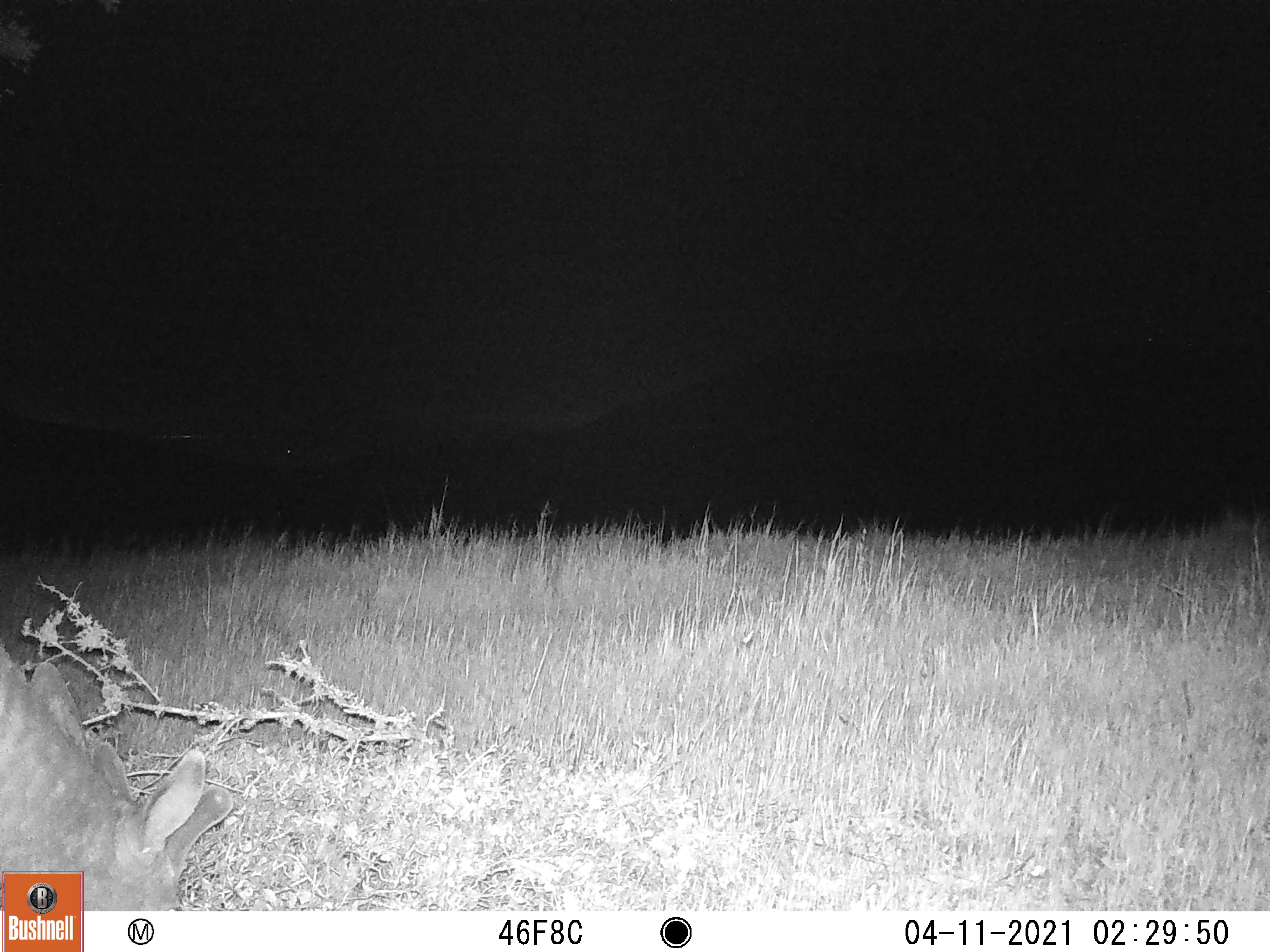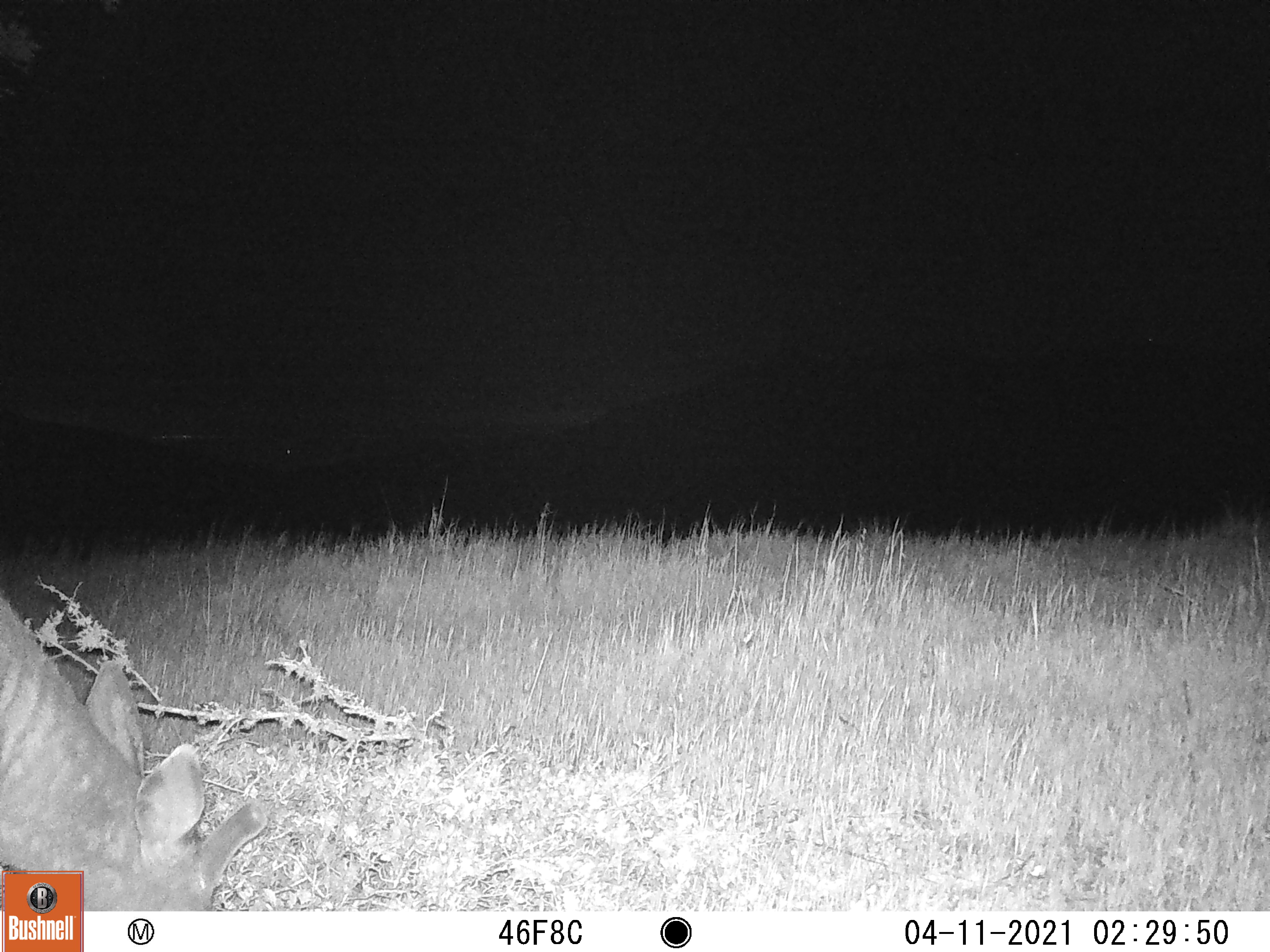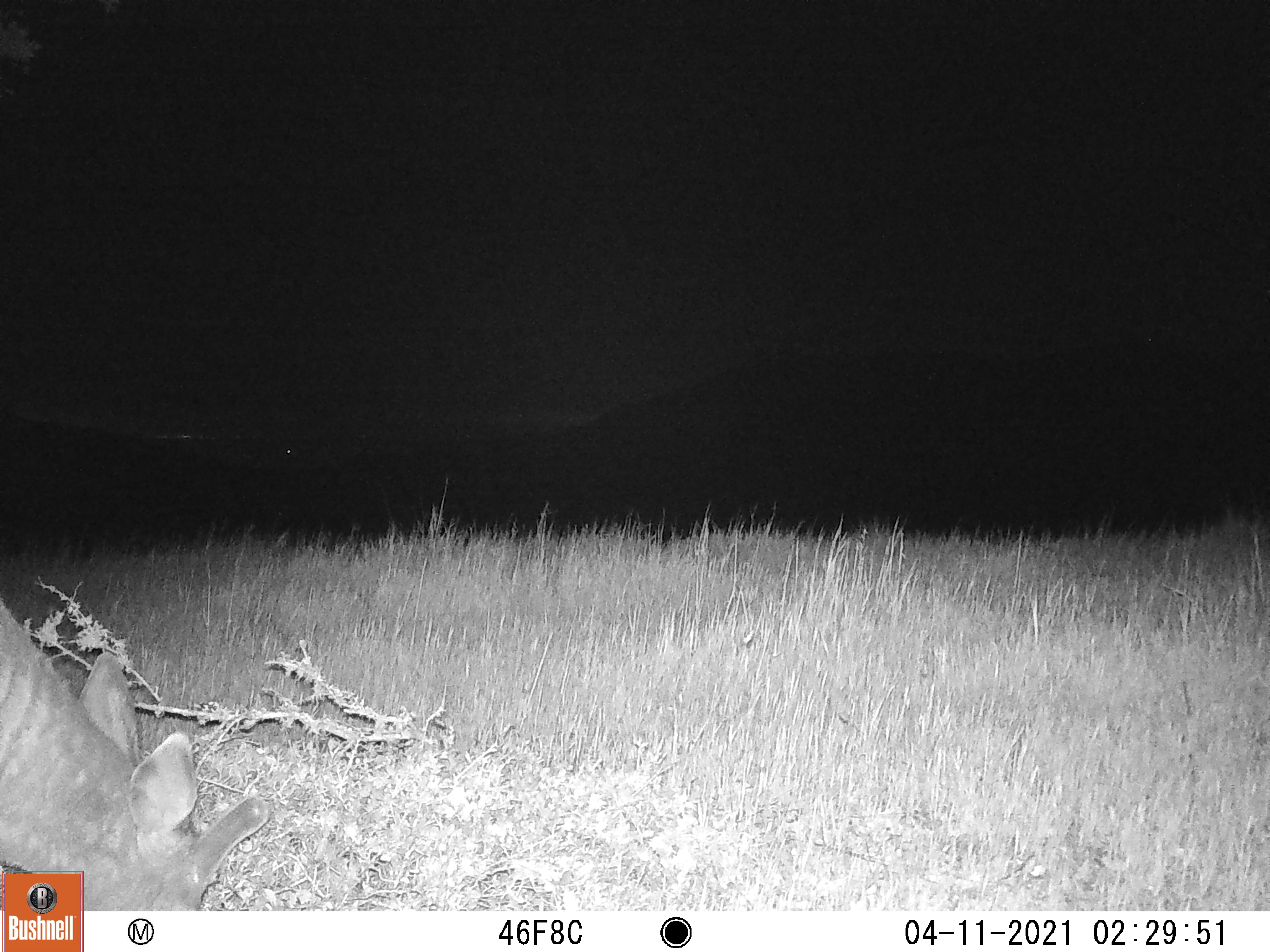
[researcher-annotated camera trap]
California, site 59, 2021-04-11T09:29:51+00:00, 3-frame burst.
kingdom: Animalia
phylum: Chordata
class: Mammalia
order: Artiodactyla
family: Cervidae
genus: Odocoileus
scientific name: Odocoileus hemionus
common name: mule deer